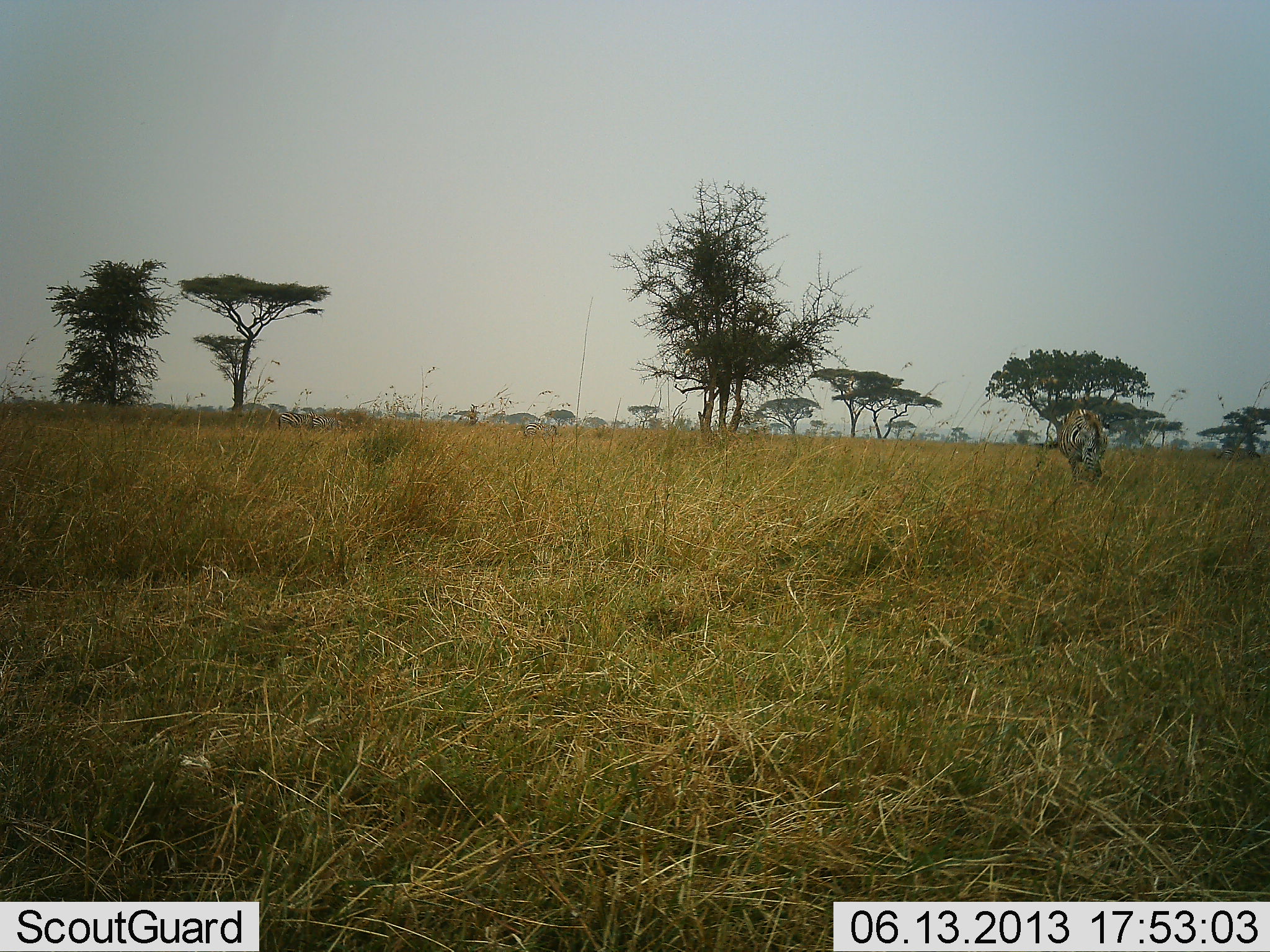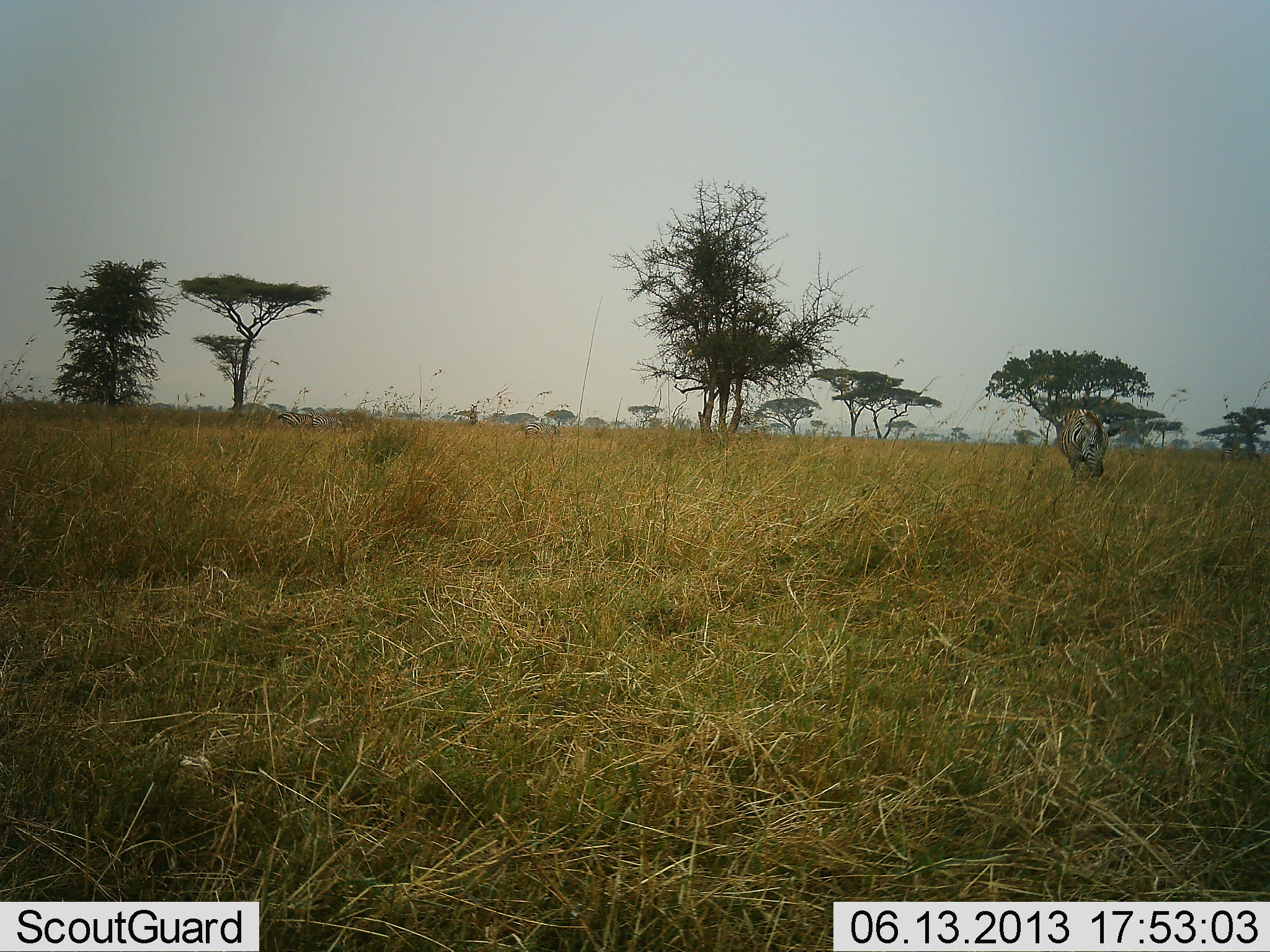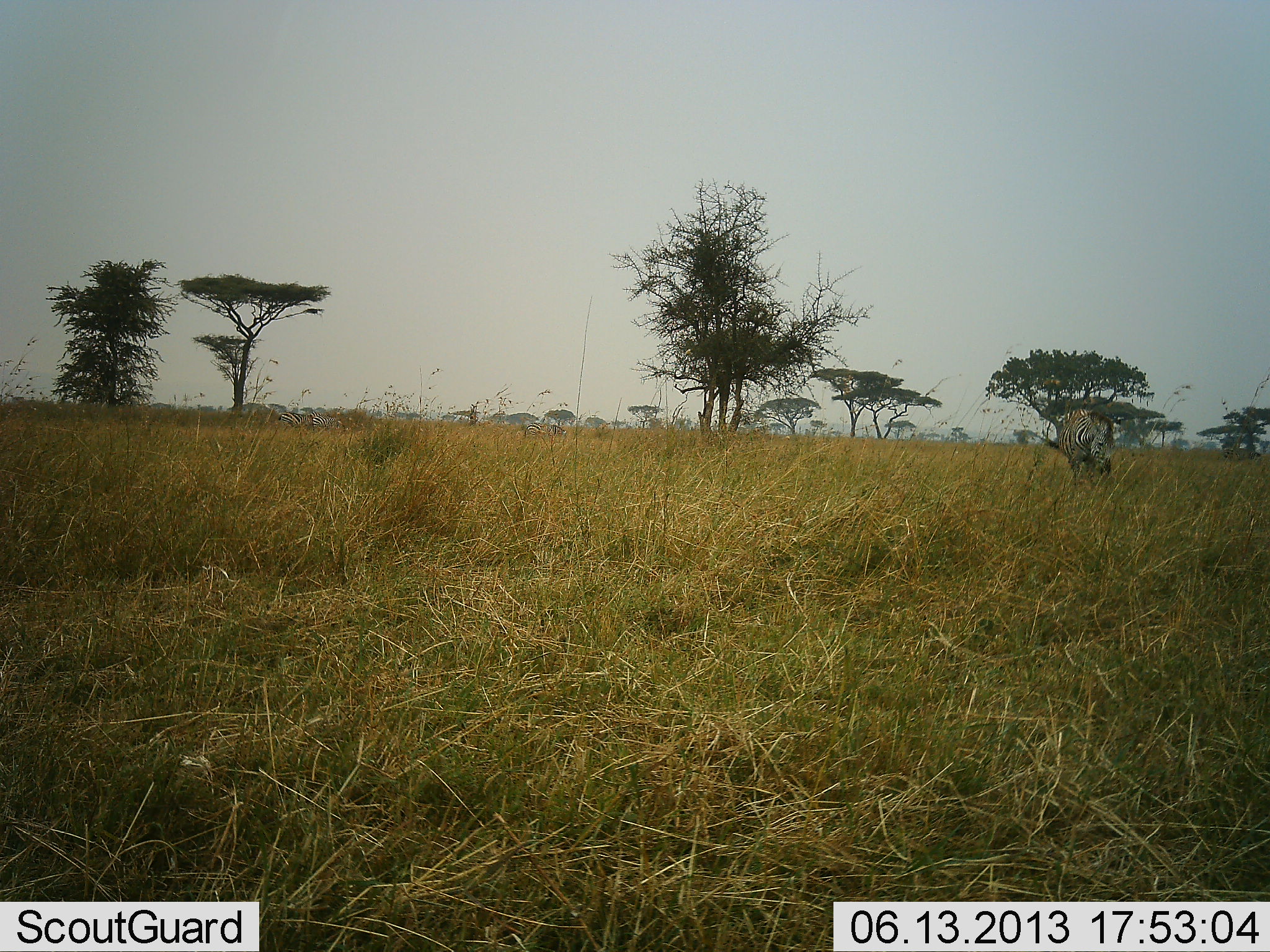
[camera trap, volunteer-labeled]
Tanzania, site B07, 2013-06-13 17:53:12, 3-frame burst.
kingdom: Animalia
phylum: Chordata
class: Mammalia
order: Perissodactyla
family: Equidae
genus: Equus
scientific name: Equus quagga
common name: plains zebra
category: zebra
Zebra (plains zebra) (Equus quagga), count 1. Behavior (volunteer vote fractions): standing 27%, resting 0%, moving 0%, interacting 0%. Young present (vote fraction): 0%. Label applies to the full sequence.